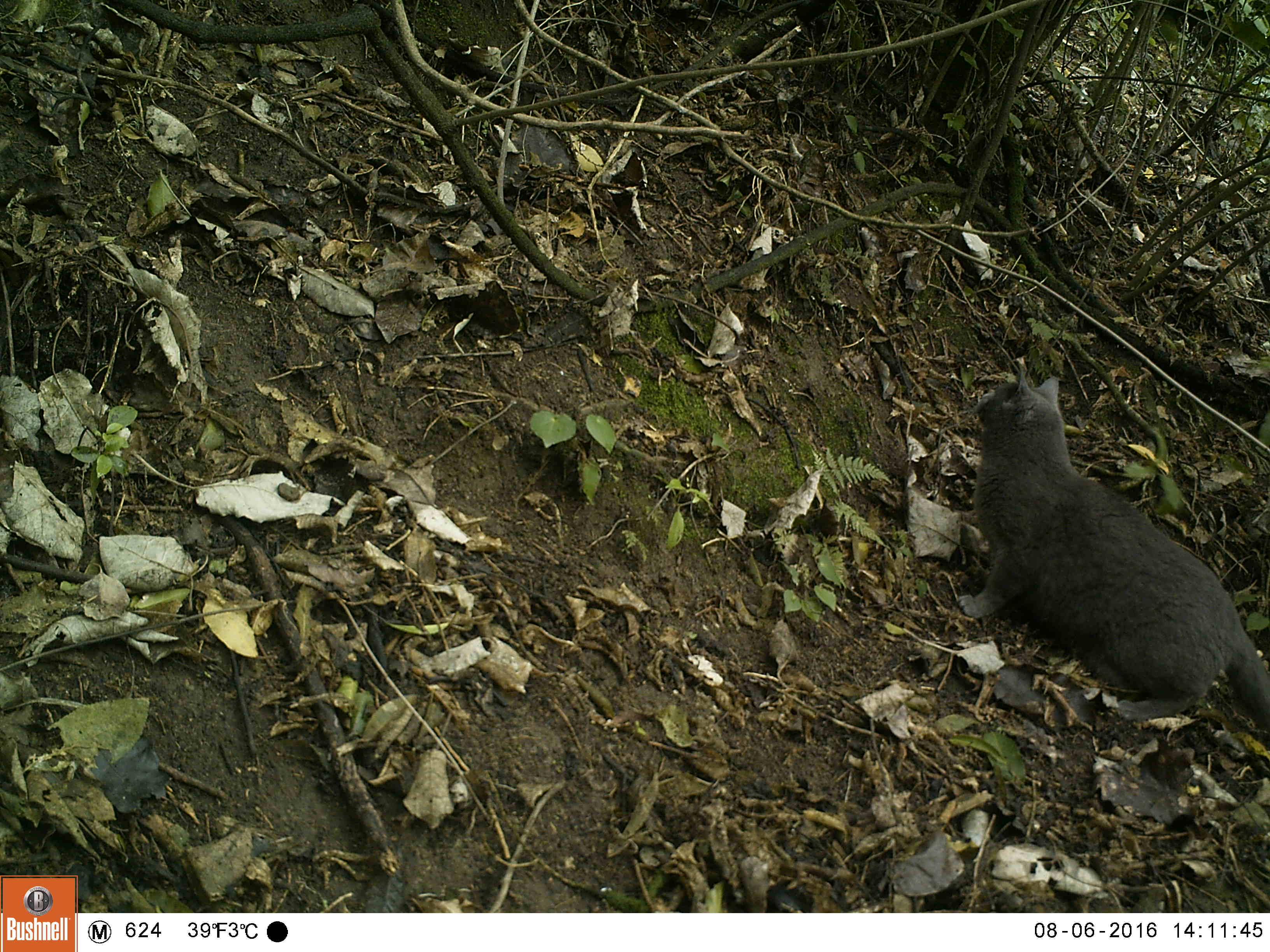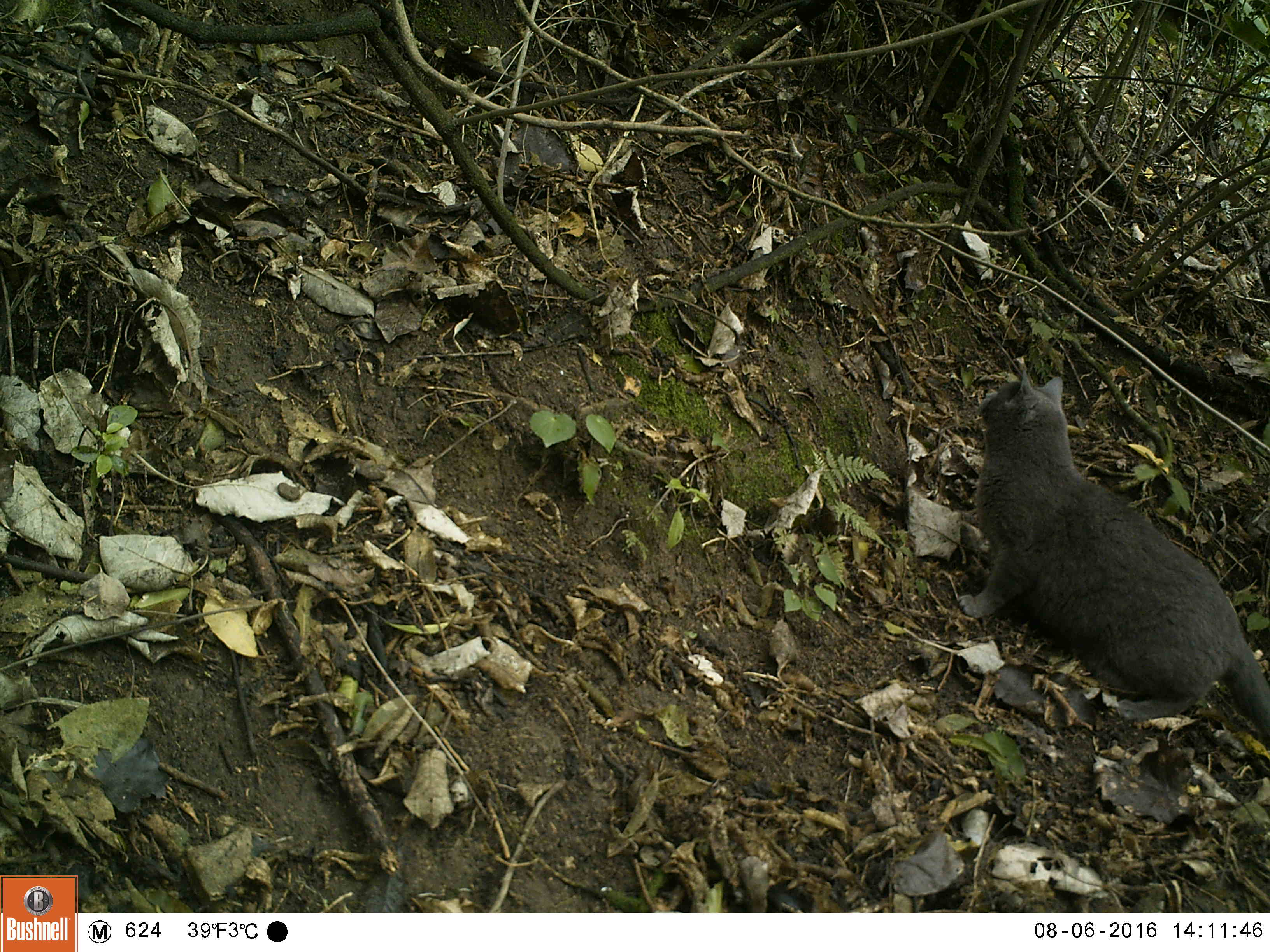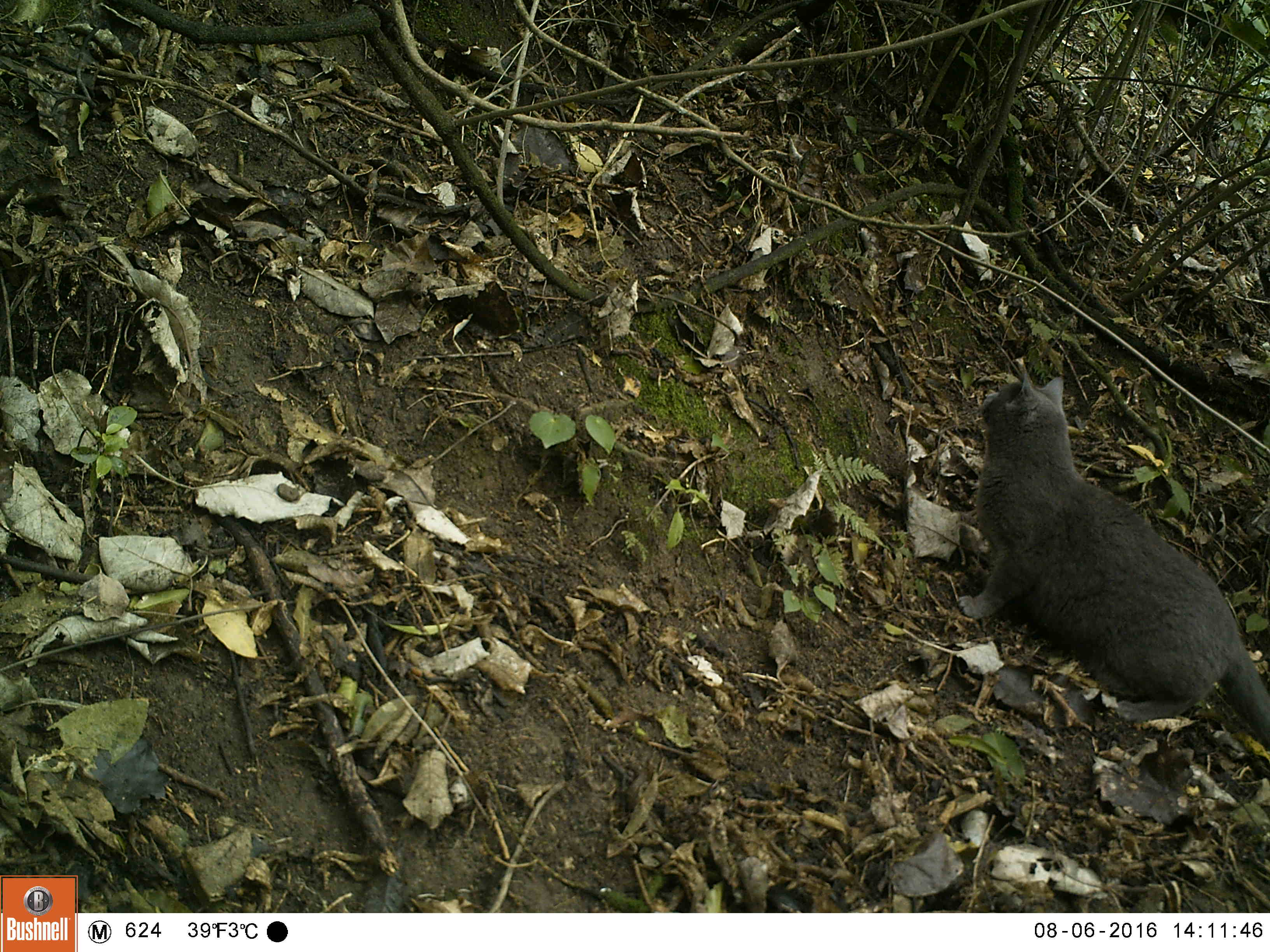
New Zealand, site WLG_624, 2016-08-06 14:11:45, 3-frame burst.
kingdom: Animalia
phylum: Chordata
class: Mammalia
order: Carnivora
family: Felidae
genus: Felis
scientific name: Felis catus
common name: domestic cat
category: cat